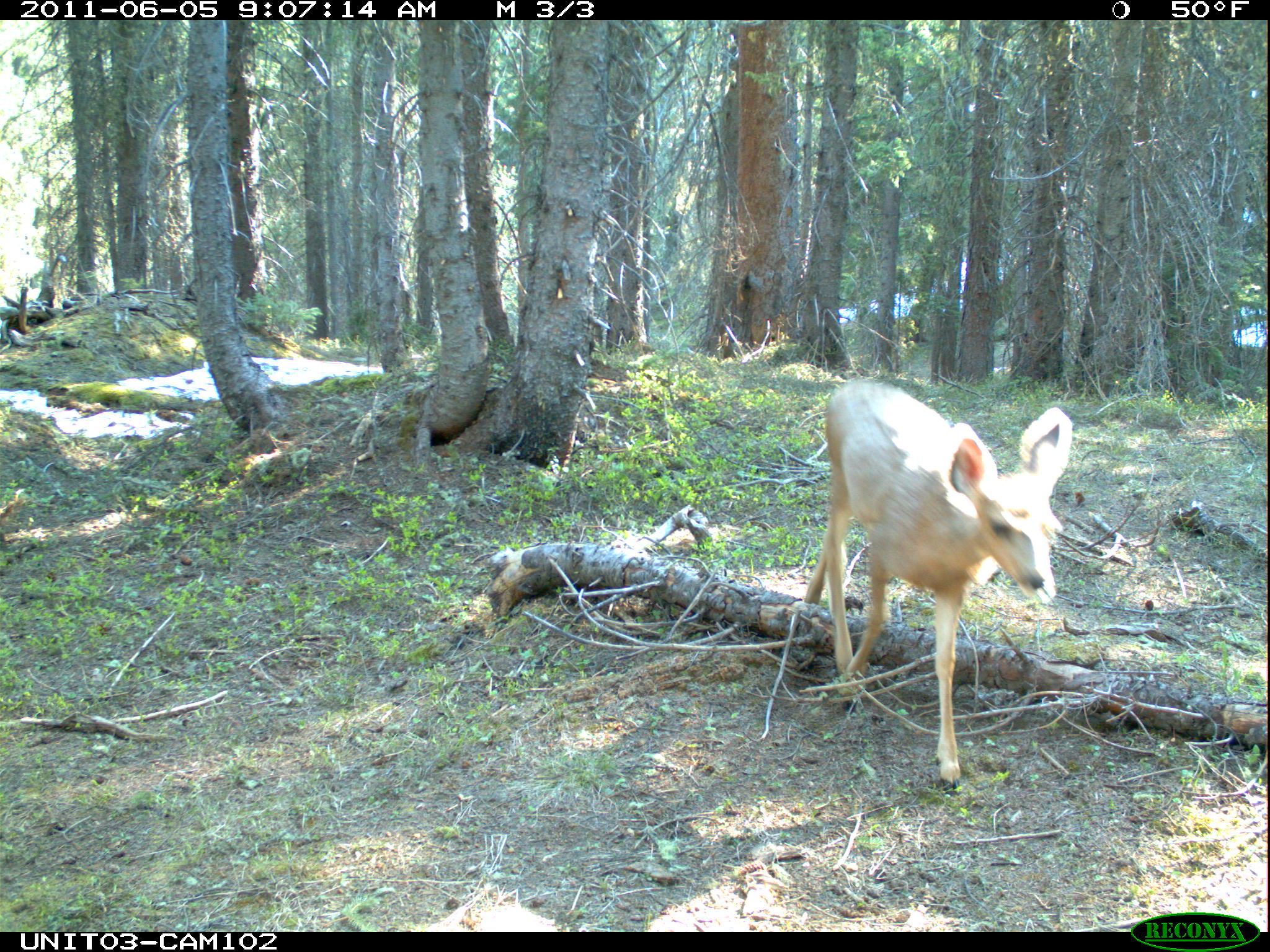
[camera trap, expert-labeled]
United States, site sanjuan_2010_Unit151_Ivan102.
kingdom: Animalia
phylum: Chordata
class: Mammalia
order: Artiodactyla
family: Cervidae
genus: Odocoileus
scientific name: Odocoileus hemionus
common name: mule deer